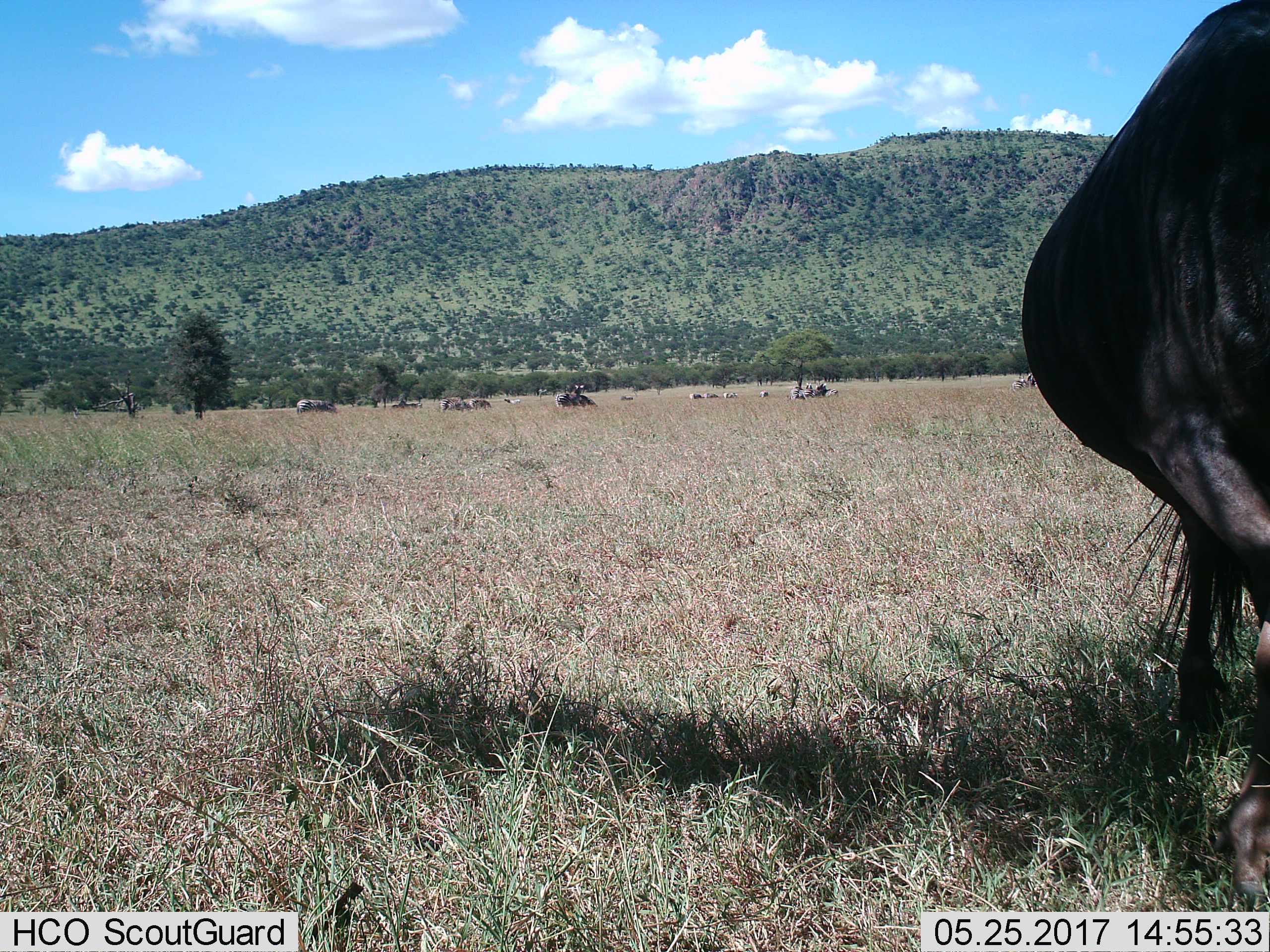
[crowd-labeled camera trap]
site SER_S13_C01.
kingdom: Animalia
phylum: Chordata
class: Mammalia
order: Artiodactyla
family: Bovidae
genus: Connochaetes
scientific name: Connochaetes taurinus taurinus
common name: blue wildebeest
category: wildebeestblue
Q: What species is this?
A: Wildebeestblue (blue wildebeest) (Connochaetes taurinus taurinus).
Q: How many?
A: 1.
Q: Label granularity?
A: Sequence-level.